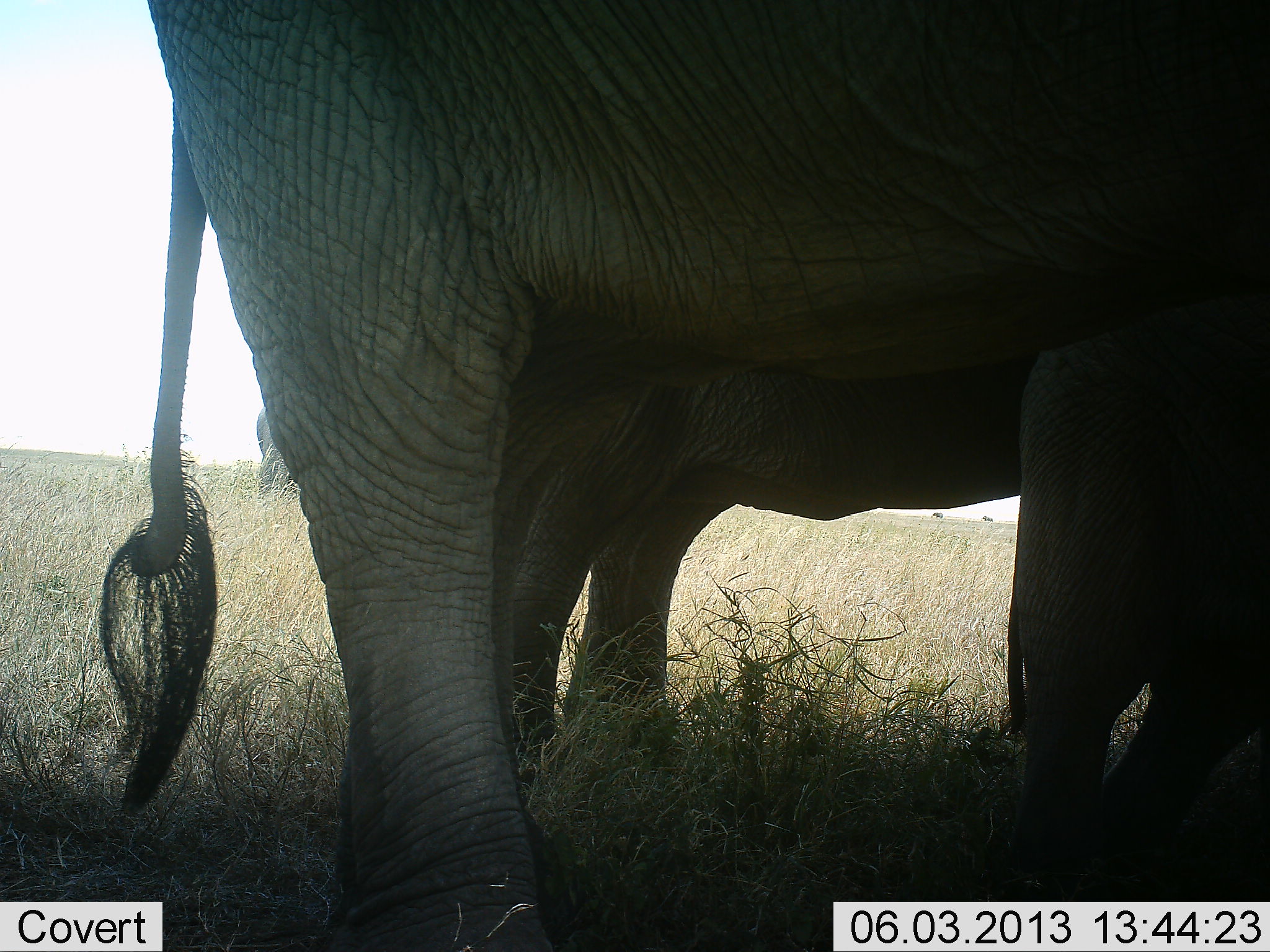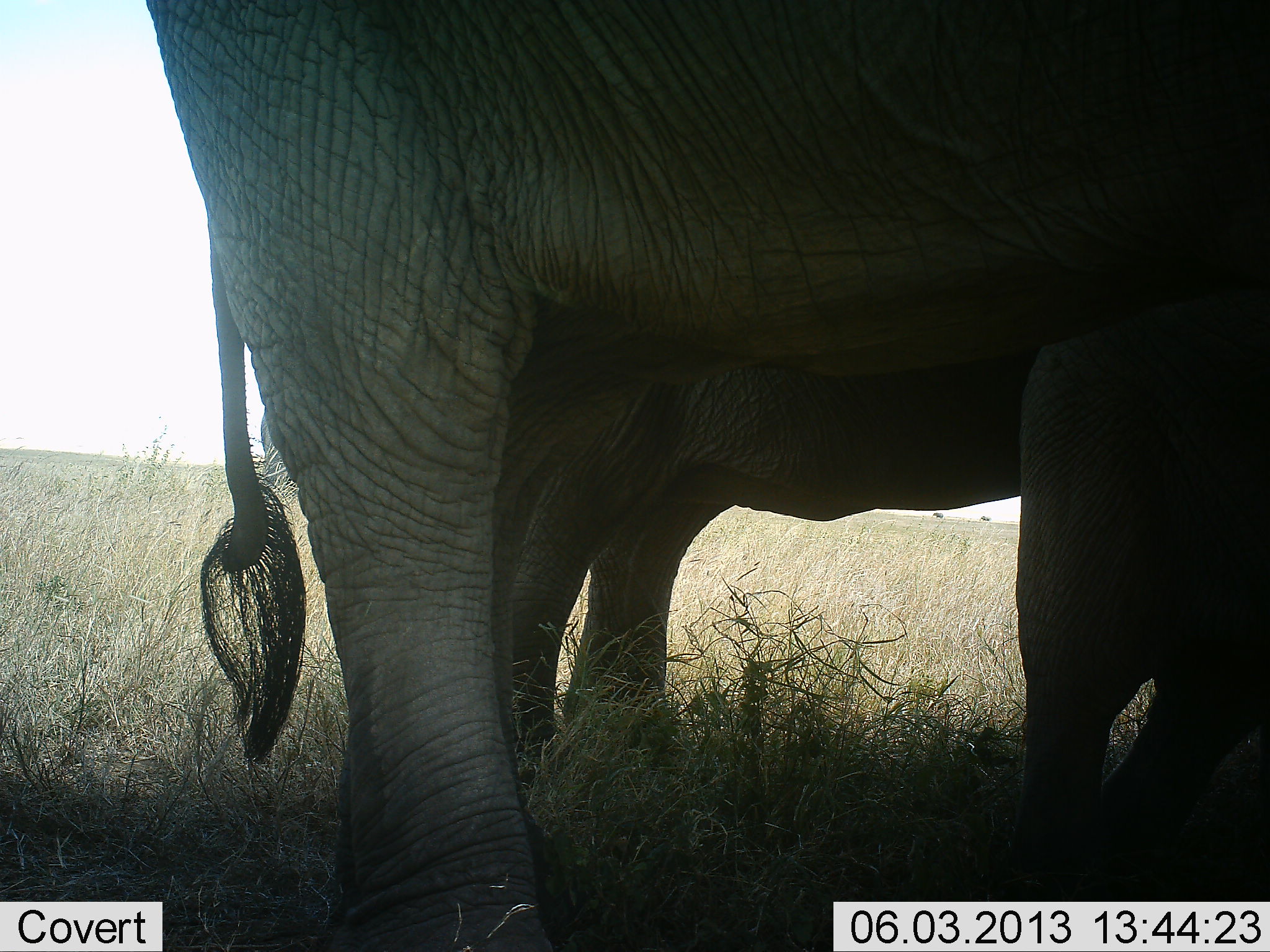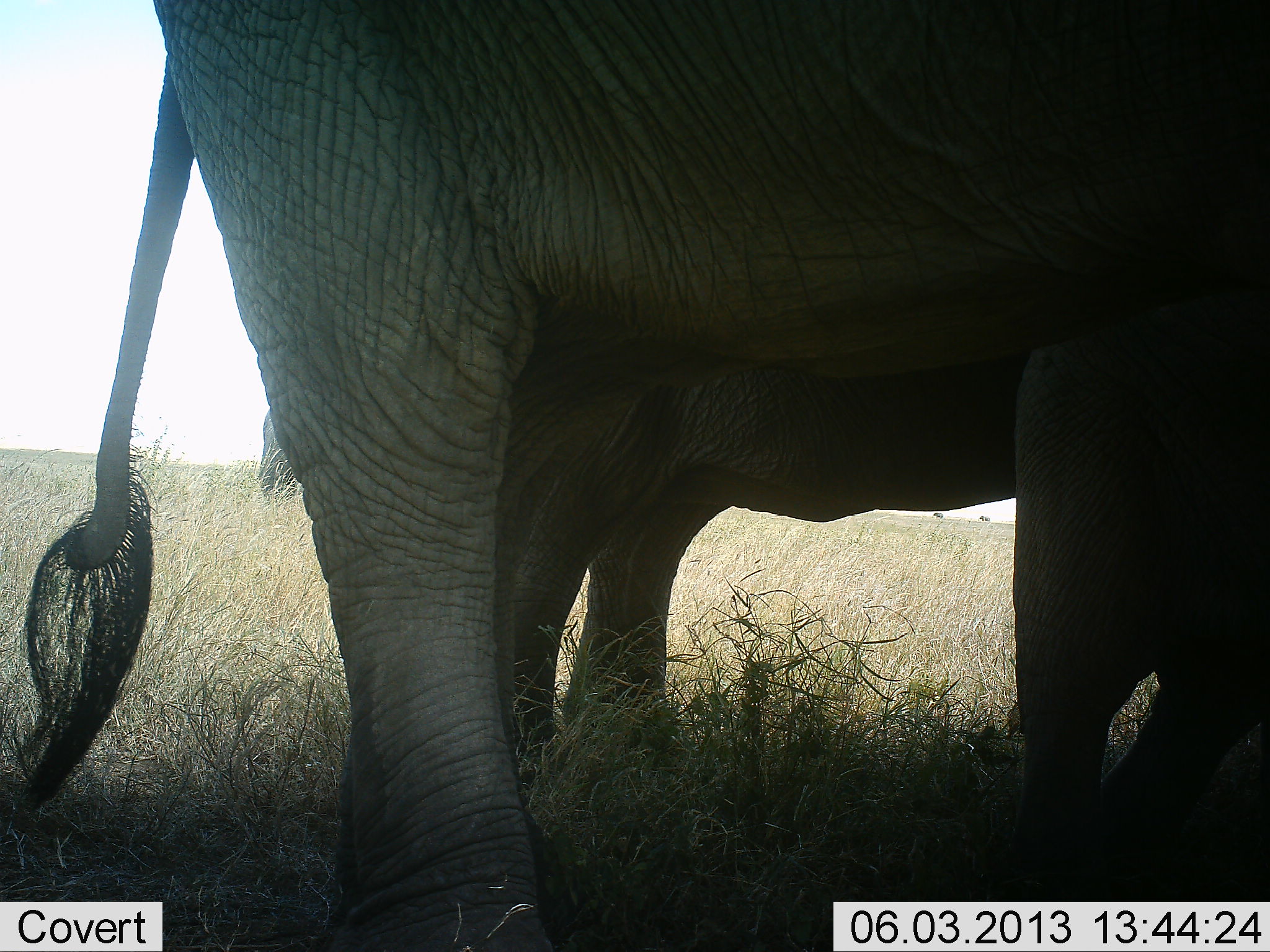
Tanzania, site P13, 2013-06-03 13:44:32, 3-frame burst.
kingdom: Animalia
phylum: Chordata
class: Mammalia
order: Proboscidea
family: Elephantidae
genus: Loxodonta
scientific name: Loxodonta africana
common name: african bush elephant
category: elephant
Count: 2.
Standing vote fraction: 80%.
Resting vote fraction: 0%.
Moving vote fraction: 20%.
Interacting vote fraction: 0%.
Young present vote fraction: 40%.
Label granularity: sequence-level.